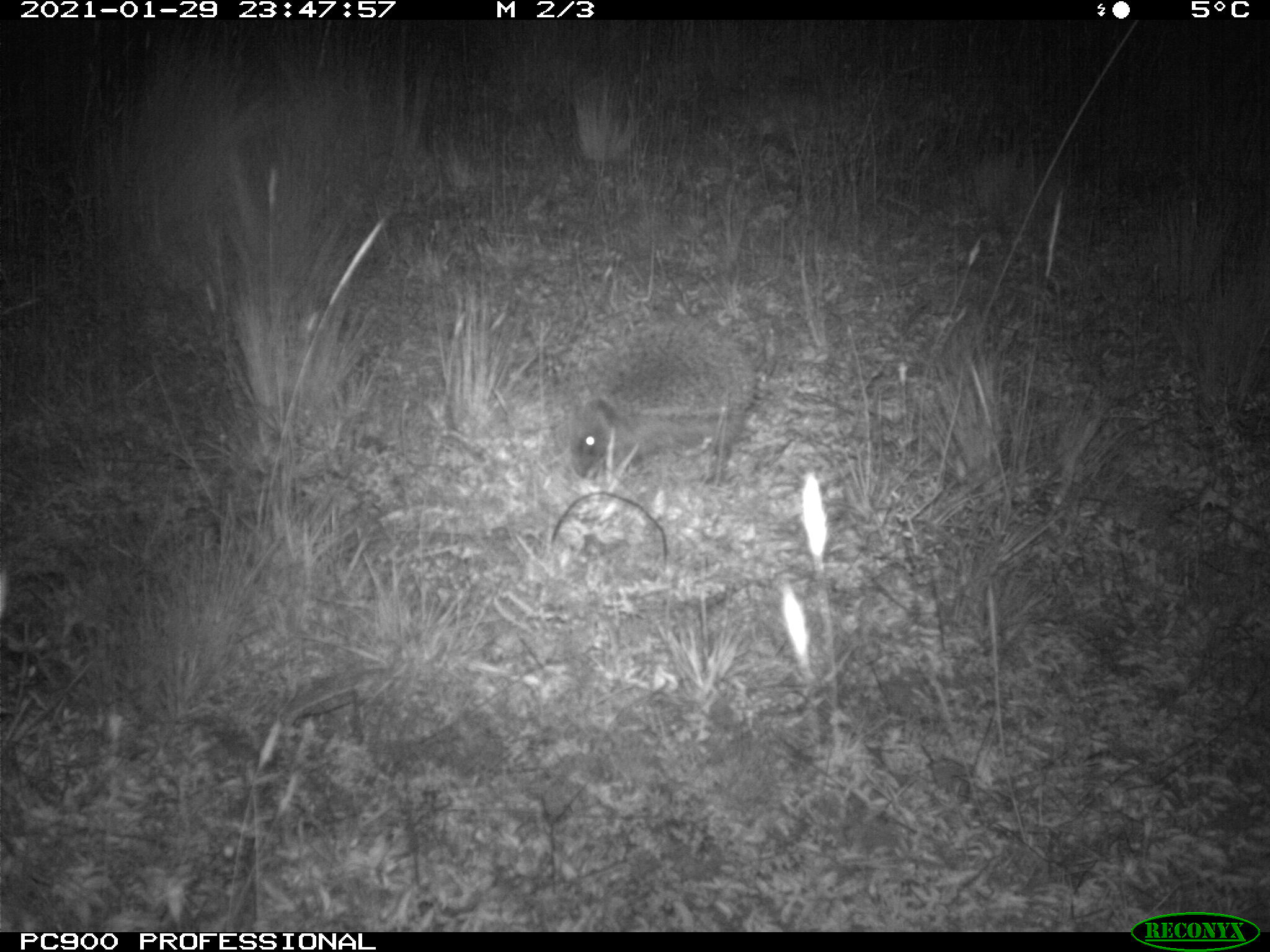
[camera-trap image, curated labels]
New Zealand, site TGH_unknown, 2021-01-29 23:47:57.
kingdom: Animalia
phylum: Chordata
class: Mammalia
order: Eulipotyphla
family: Erinaceidae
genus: Erinaceus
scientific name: Erinaceus europaeus europaeus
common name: european hedgehog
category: hedgehog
Hedgehog (european hedgehog) (Erinaceus europaeus europaeus).